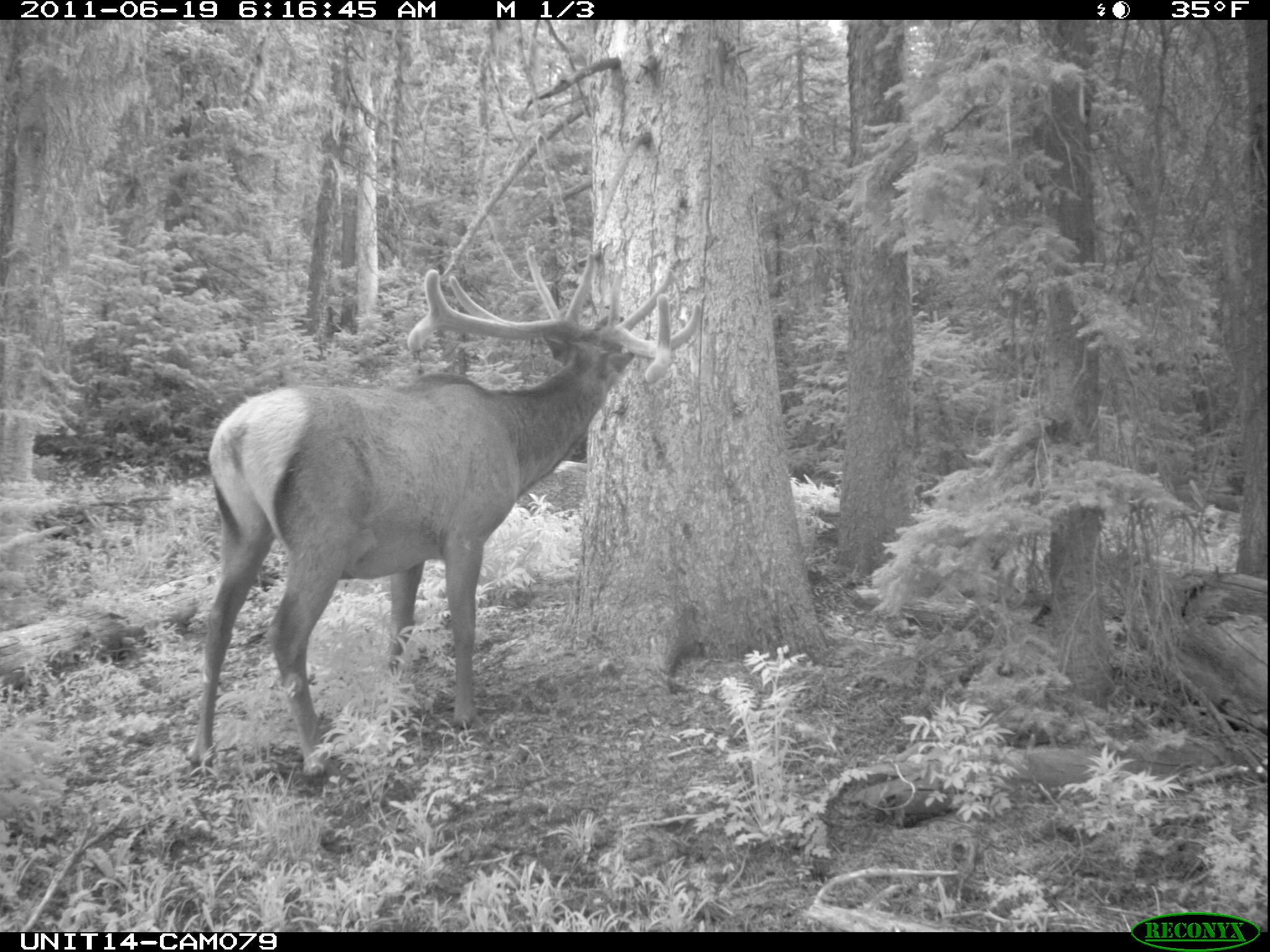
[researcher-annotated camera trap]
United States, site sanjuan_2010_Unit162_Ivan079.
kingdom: Animalia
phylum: Chordata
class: Mammalia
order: Artiodactyla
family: Cervidae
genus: Cervus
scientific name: Cervus elaphus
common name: red deer